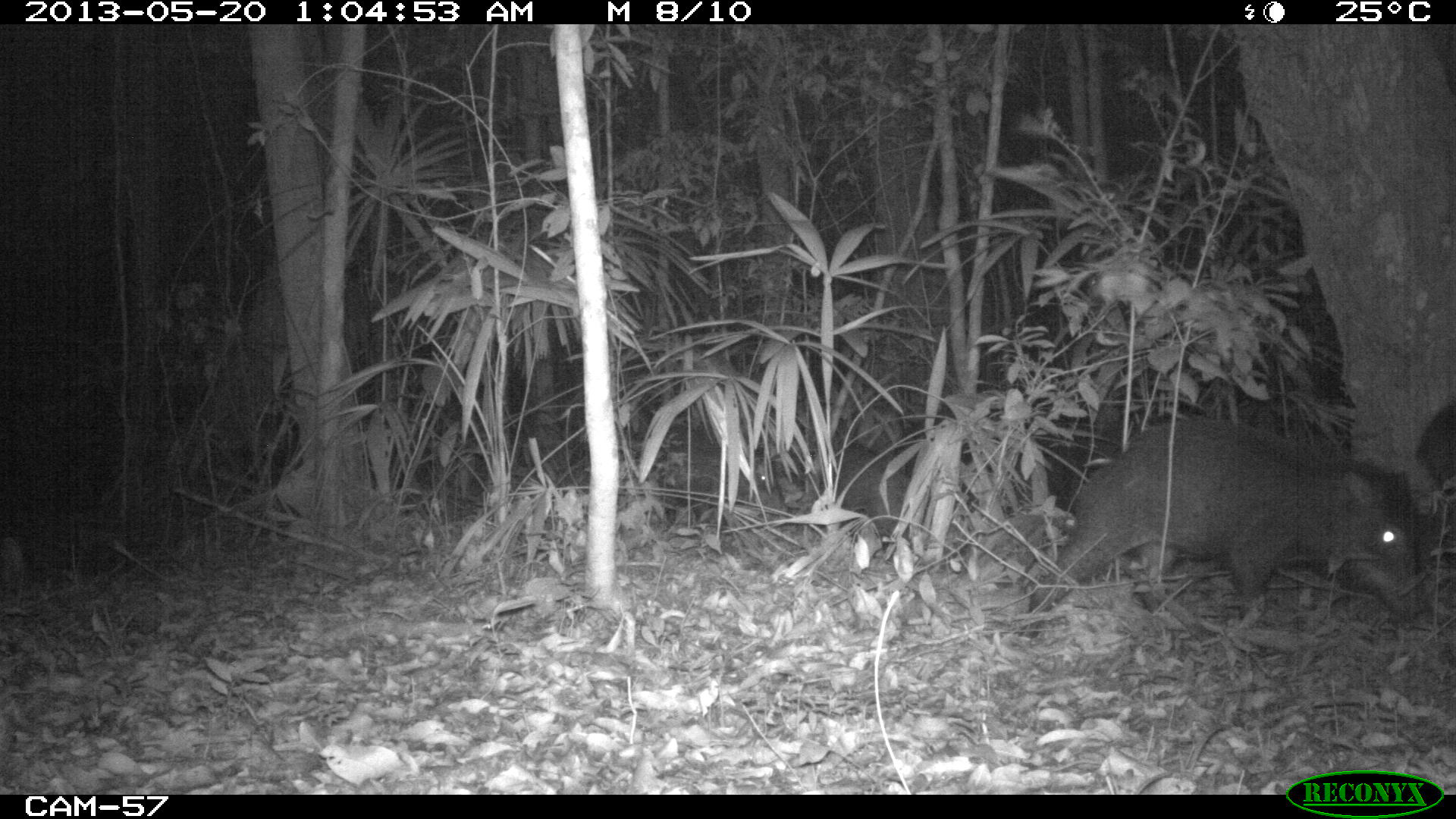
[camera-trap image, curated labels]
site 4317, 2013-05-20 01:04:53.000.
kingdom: Animalia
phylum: Chordata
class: Mammalia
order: Artiodactyla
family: Tayassuidae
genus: Tayassu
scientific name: Tayassu pecari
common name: white-lipped peccary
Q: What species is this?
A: Tayassu pecari (white-lipped peccary).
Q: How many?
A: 5.